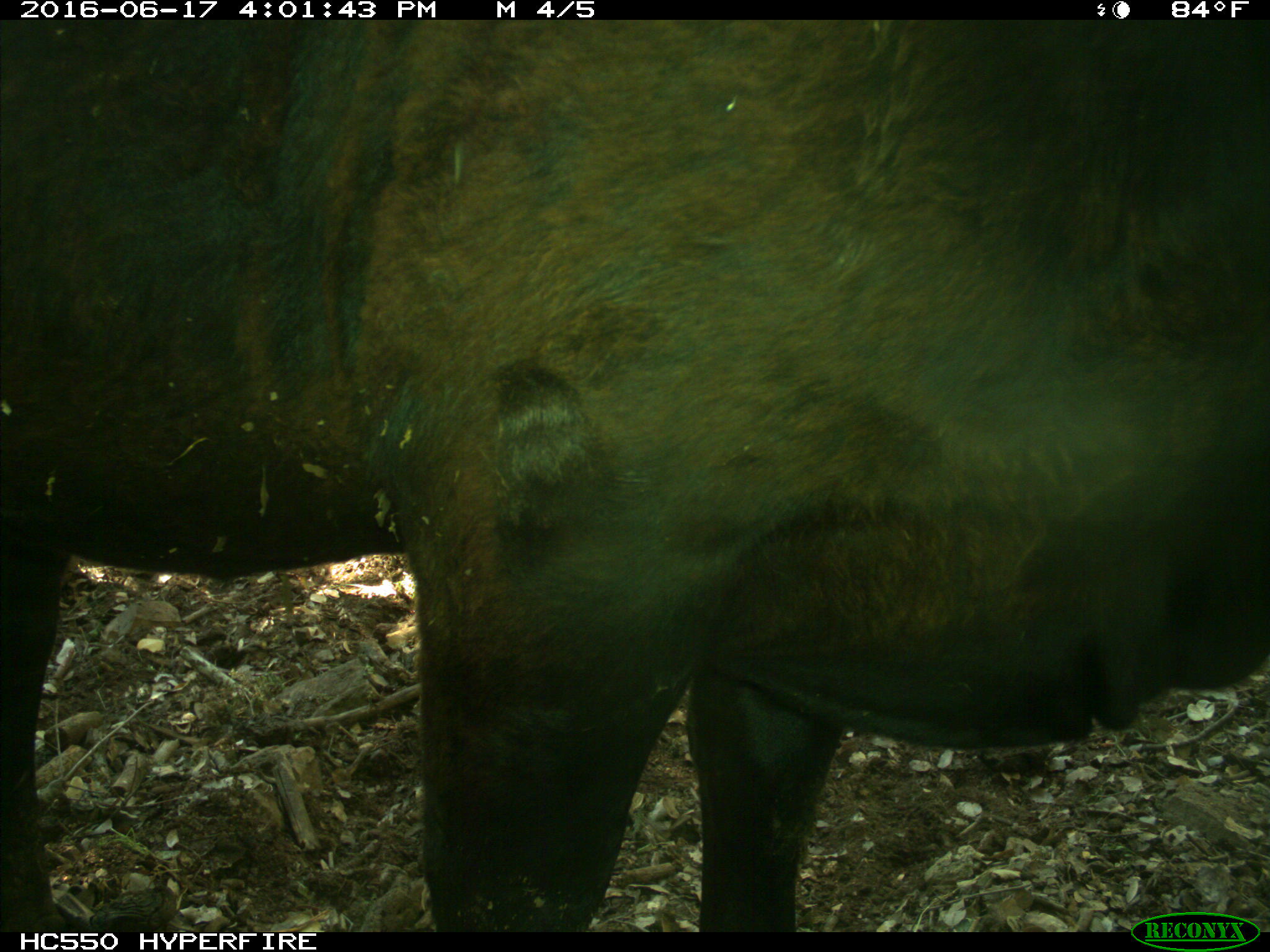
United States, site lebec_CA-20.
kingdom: Animalia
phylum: Chordata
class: Mammalia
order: Artiodactyla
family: Bovidae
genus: Bos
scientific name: Bos taurus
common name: domestic cow